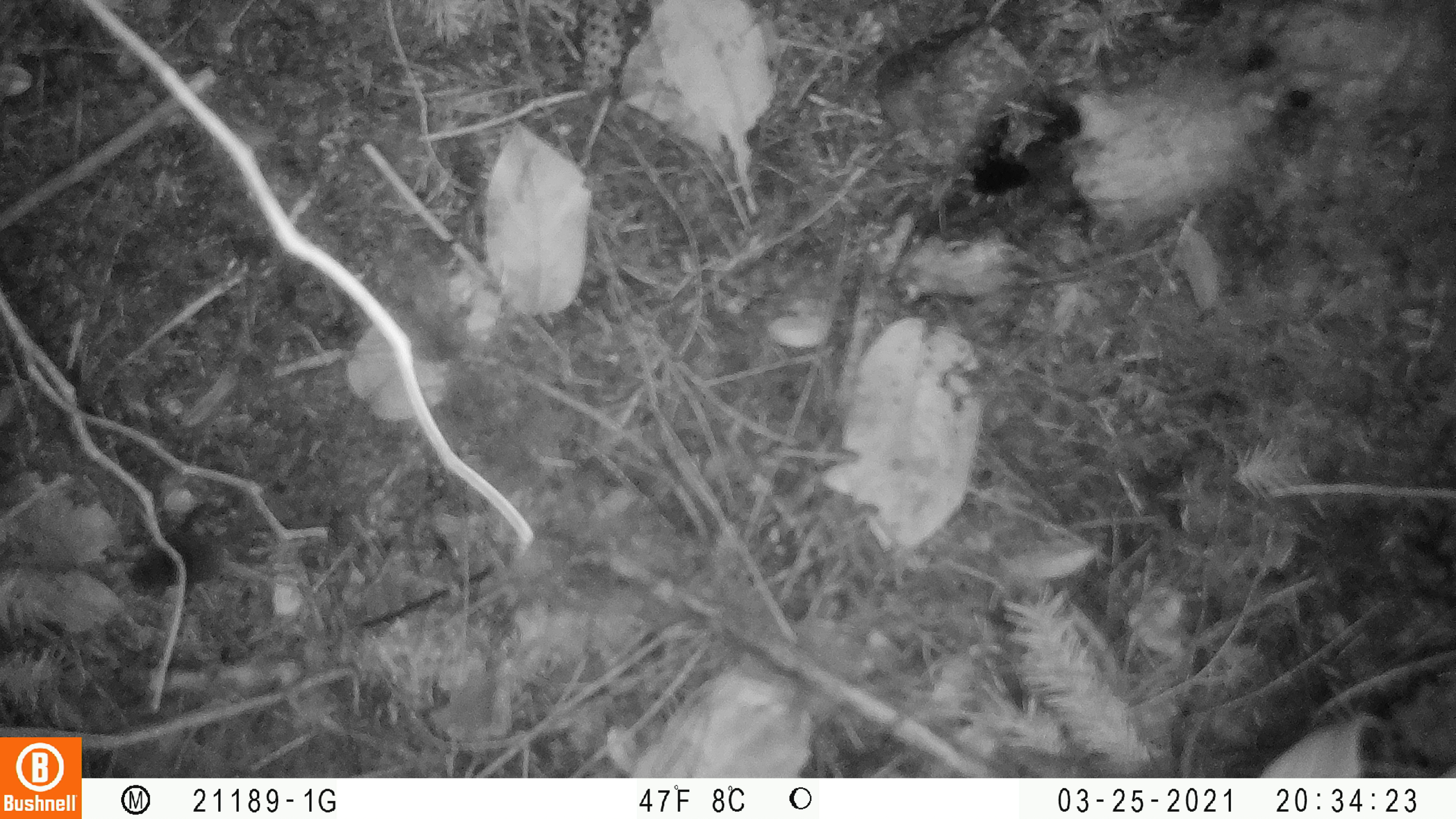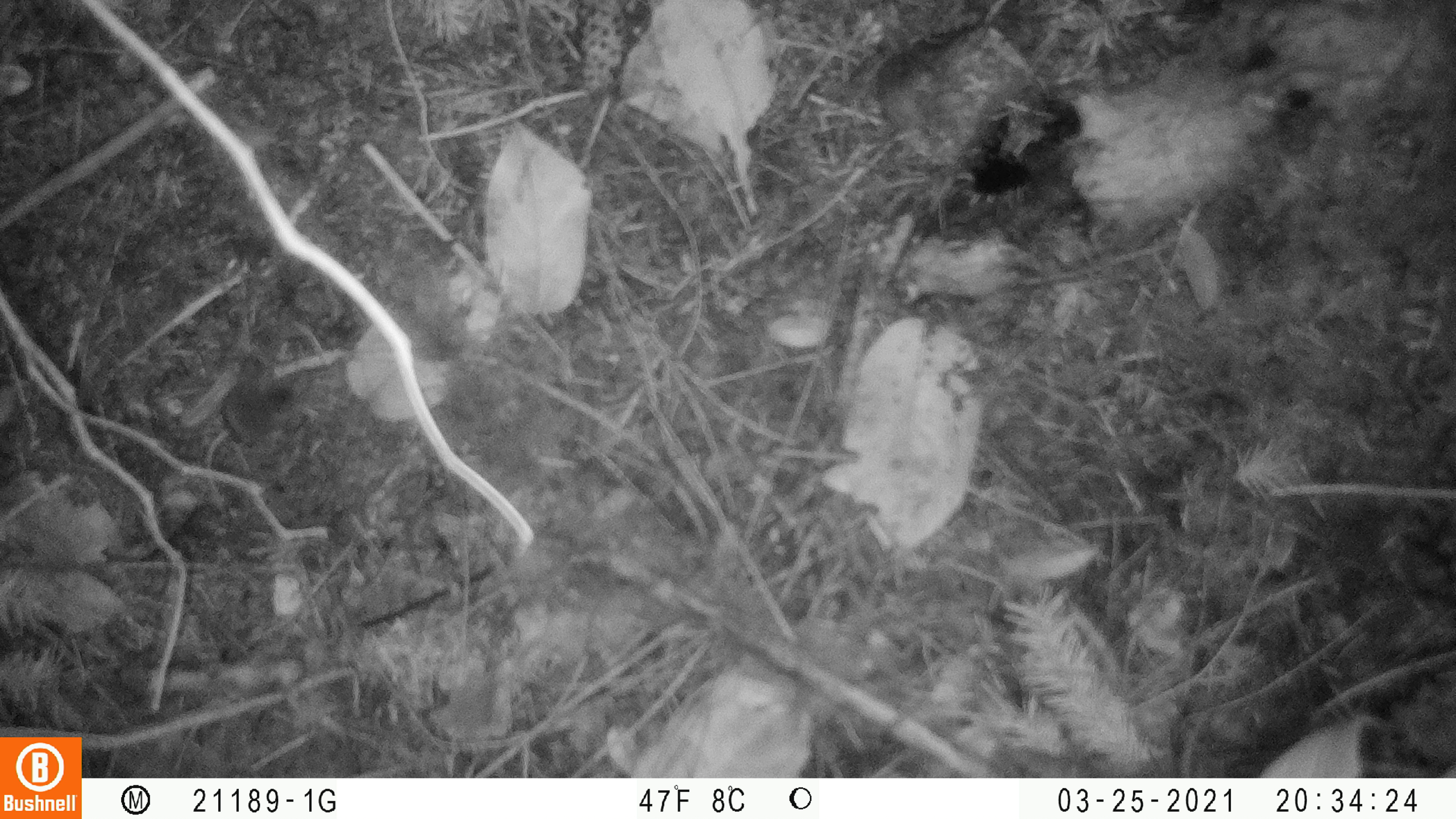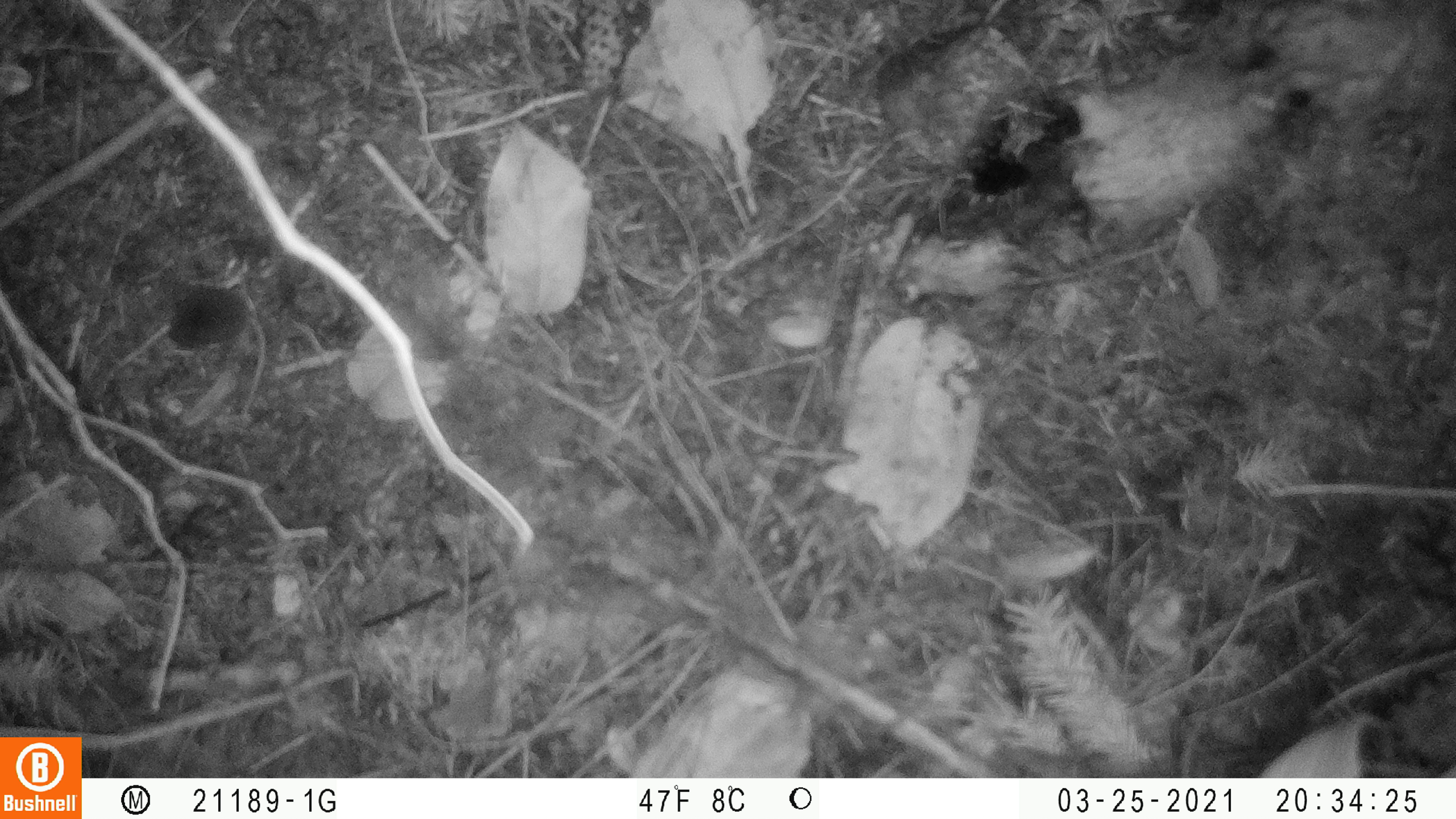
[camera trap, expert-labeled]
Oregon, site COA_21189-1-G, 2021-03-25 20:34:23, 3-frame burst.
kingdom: Animalia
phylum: Chordata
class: Mammalia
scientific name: Mammalia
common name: small mammal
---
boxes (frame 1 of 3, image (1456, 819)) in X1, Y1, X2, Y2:
small mammal: 121, 530, 306, 603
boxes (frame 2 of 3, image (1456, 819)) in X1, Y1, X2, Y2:
small mammal: 201, 378, 305, 510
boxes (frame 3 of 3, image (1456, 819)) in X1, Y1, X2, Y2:
small mammal: 162, 278, 274, 423